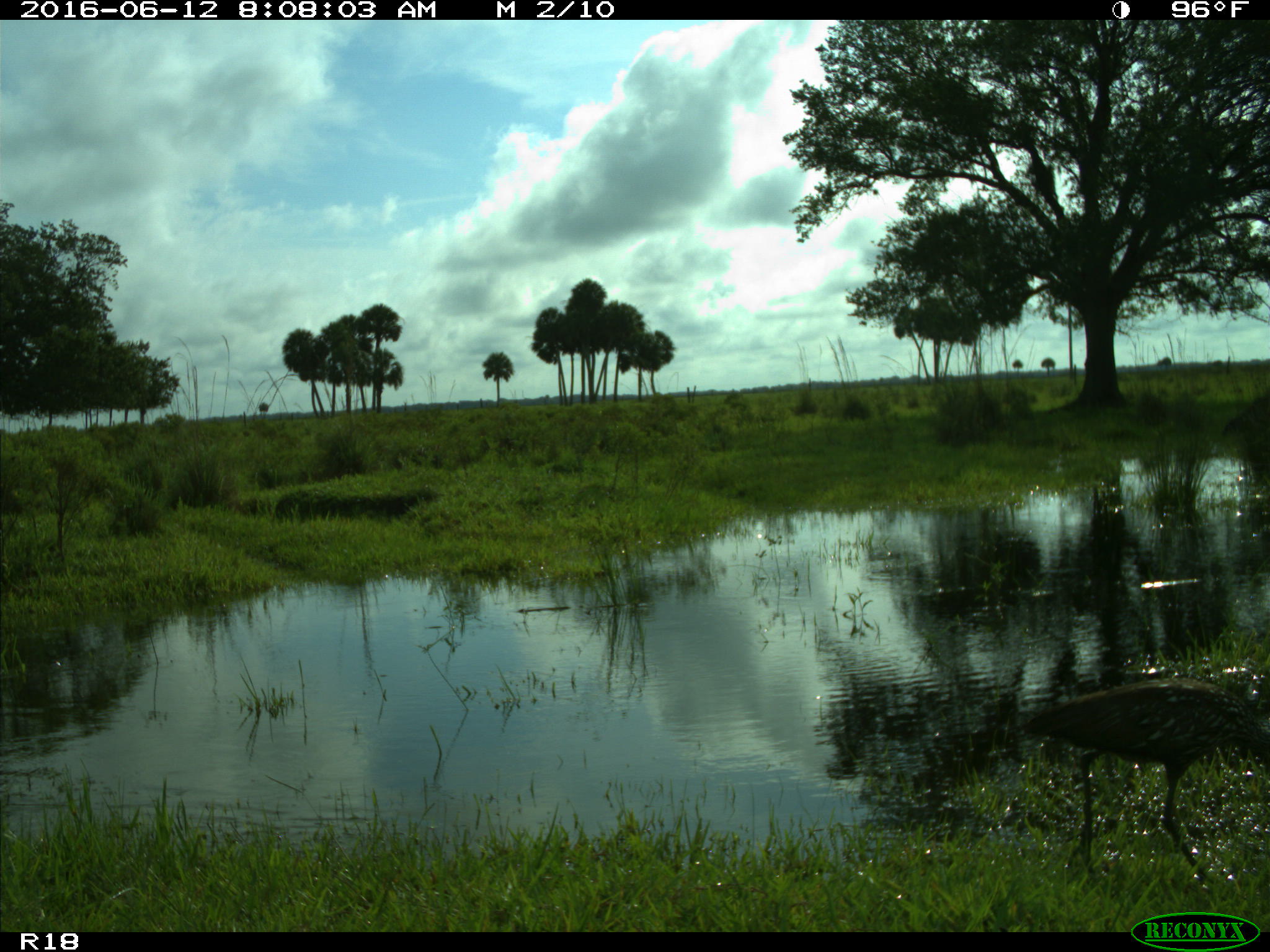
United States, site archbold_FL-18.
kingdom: Animalia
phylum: Chordata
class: Aves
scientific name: Aves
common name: birds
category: unidentified bird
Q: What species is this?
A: Unidentified bird (birds) (Aves).